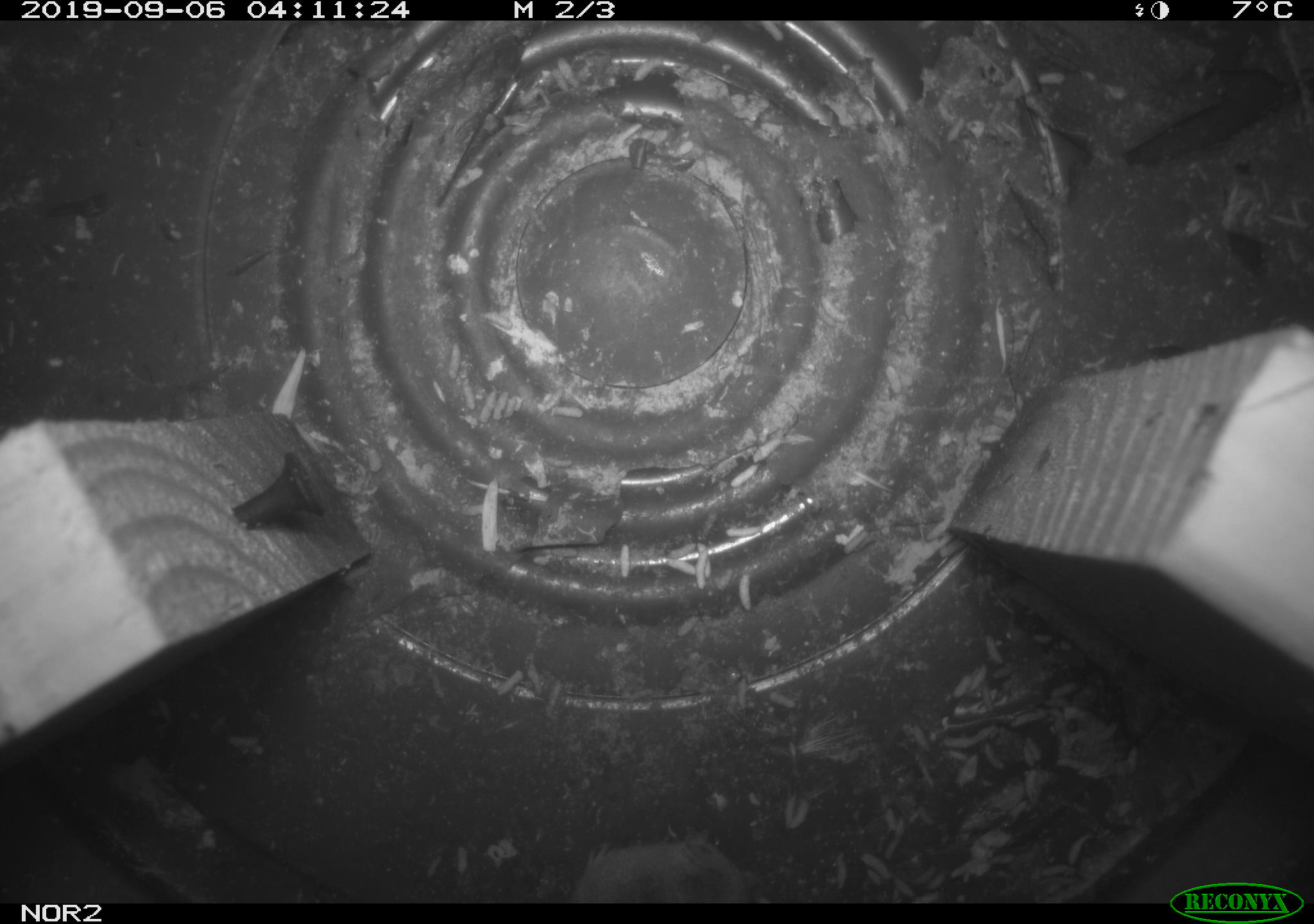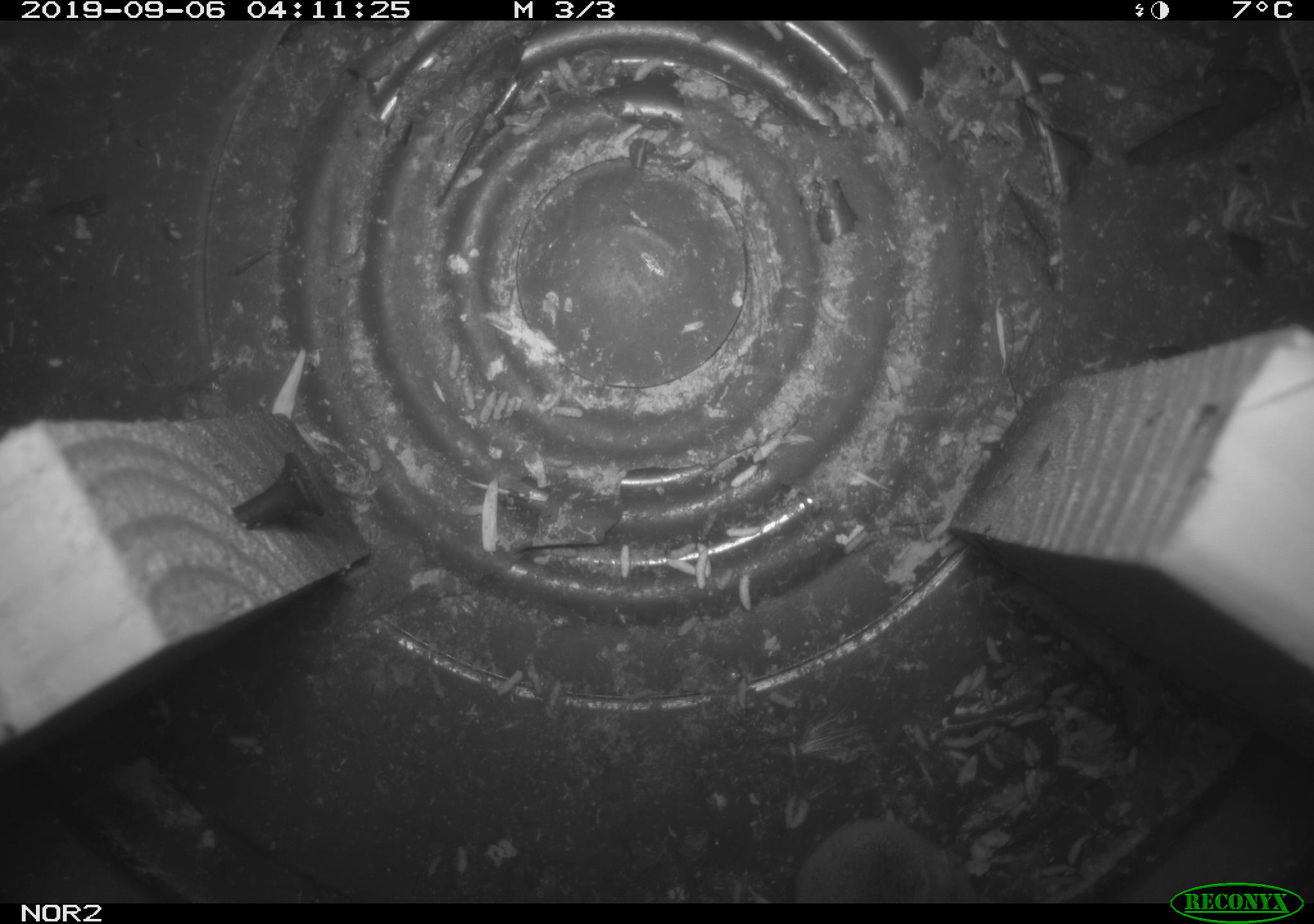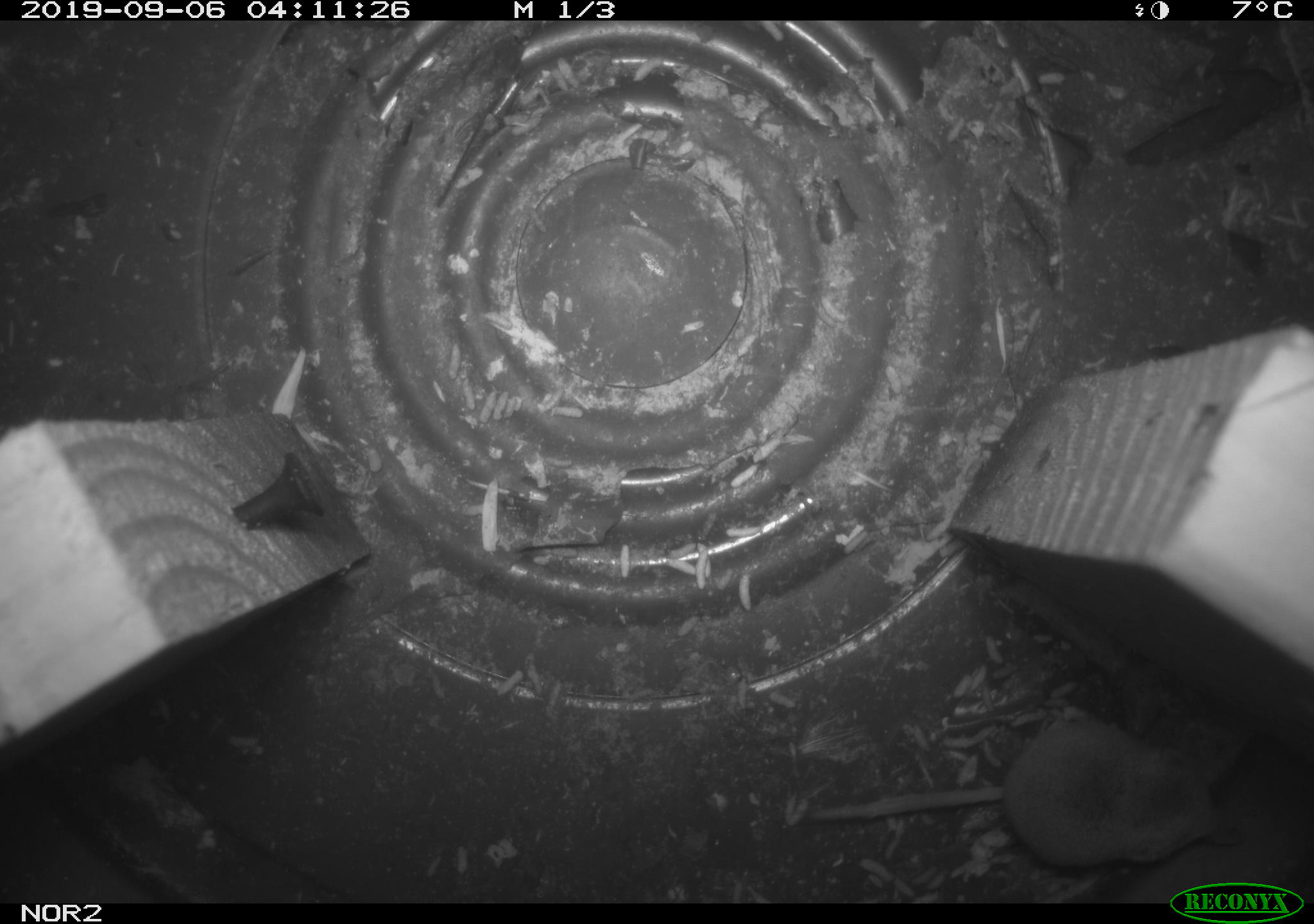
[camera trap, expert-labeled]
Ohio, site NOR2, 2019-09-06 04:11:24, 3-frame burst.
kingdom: Animalia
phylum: Chordata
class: Mammalia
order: Eulipotyphla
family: Soricidae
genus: Sorex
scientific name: Sorex cinereus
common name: masked shrew